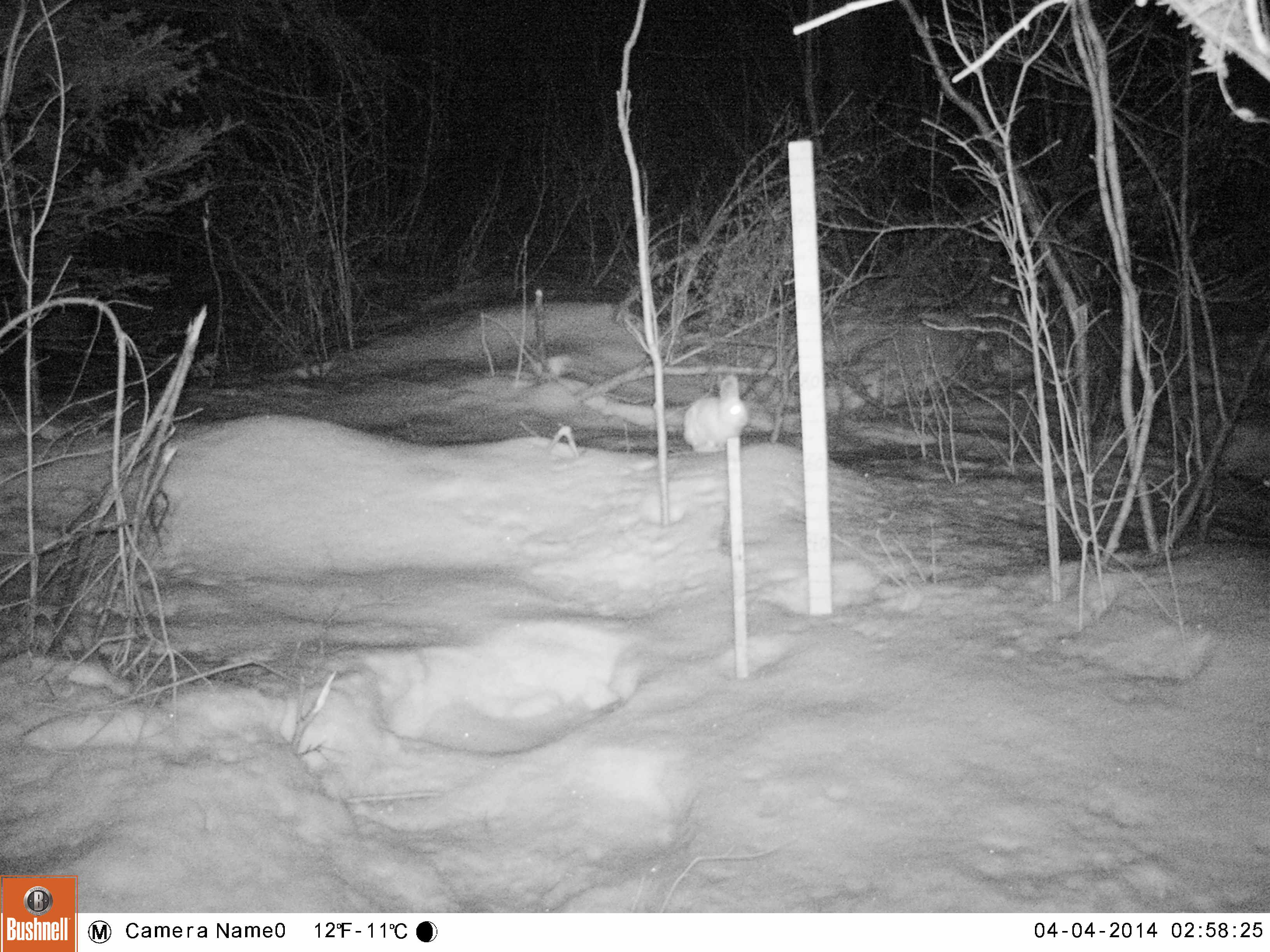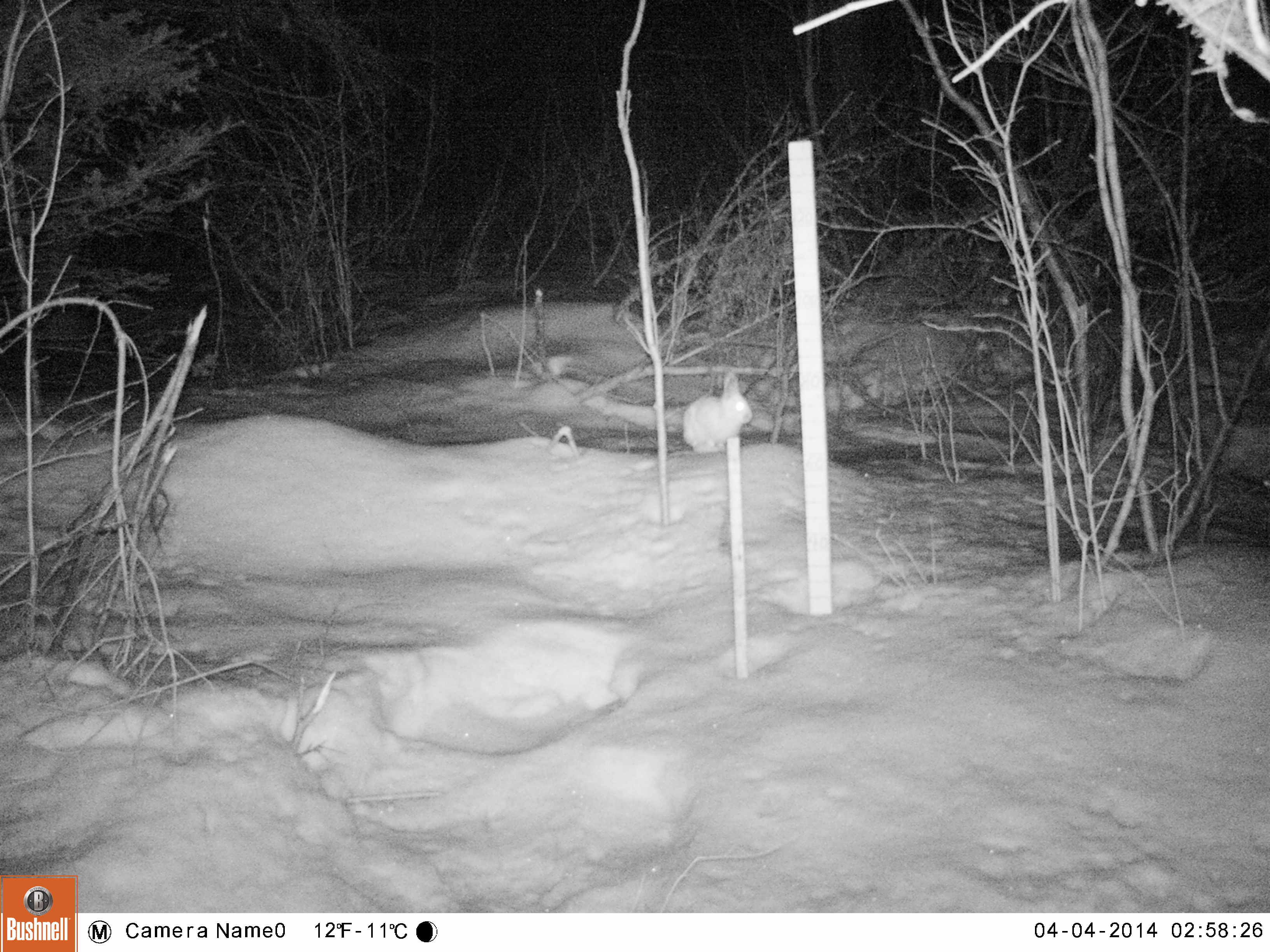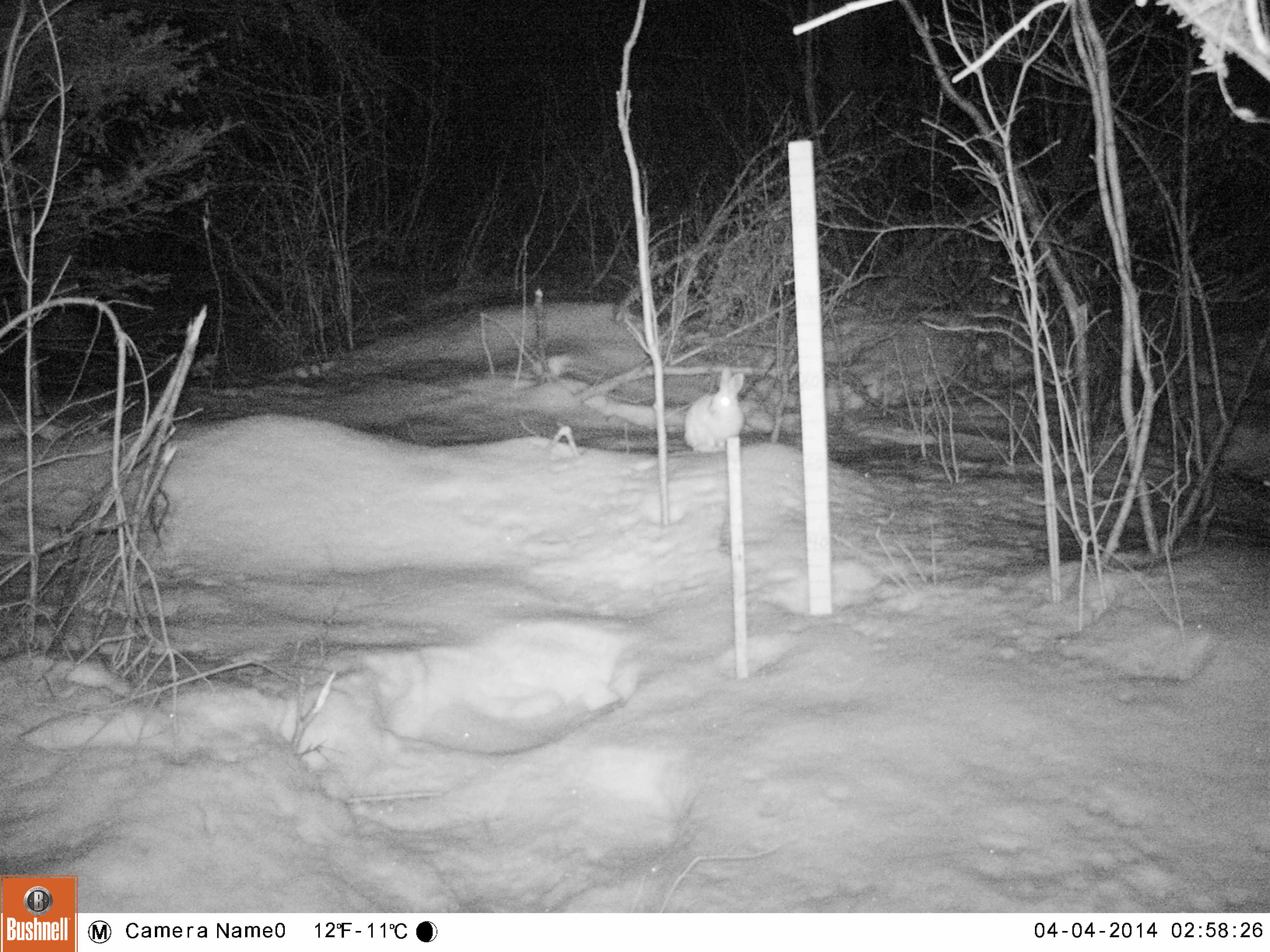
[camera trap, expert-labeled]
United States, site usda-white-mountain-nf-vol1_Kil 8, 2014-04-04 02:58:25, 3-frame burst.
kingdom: Animalia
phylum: Chordata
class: Mammalia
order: Lagomorpha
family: Leporidae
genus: Lepus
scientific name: Lepus americanus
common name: snowshoe hare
Snowshoe hare (Lepus americanus).